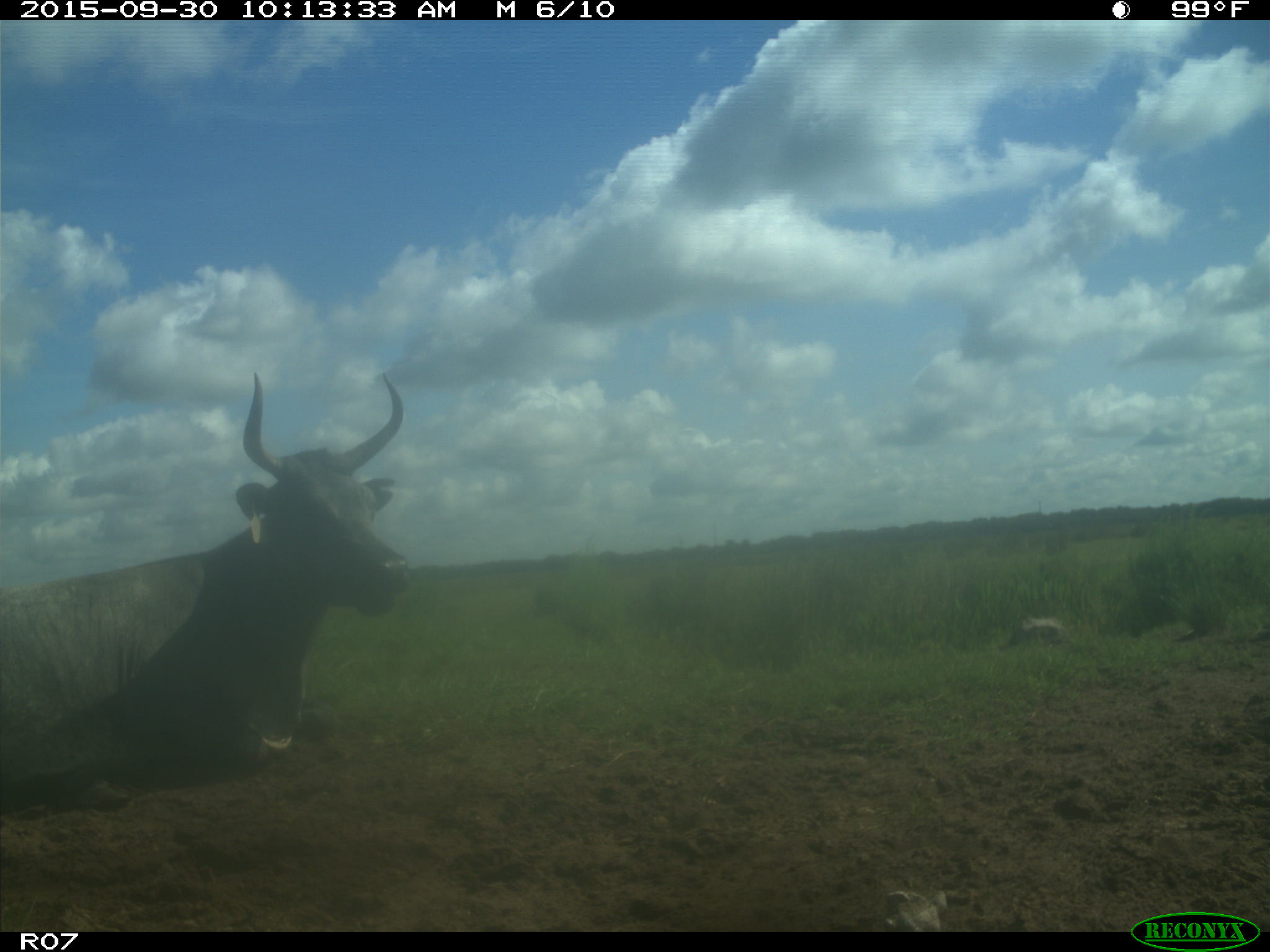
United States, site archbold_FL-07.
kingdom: Animalia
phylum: Chordata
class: Mammalia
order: Artiodactyla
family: Bovidae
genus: Bos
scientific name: Bos taurus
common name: domestic cow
Bos taurus (domestic cow).